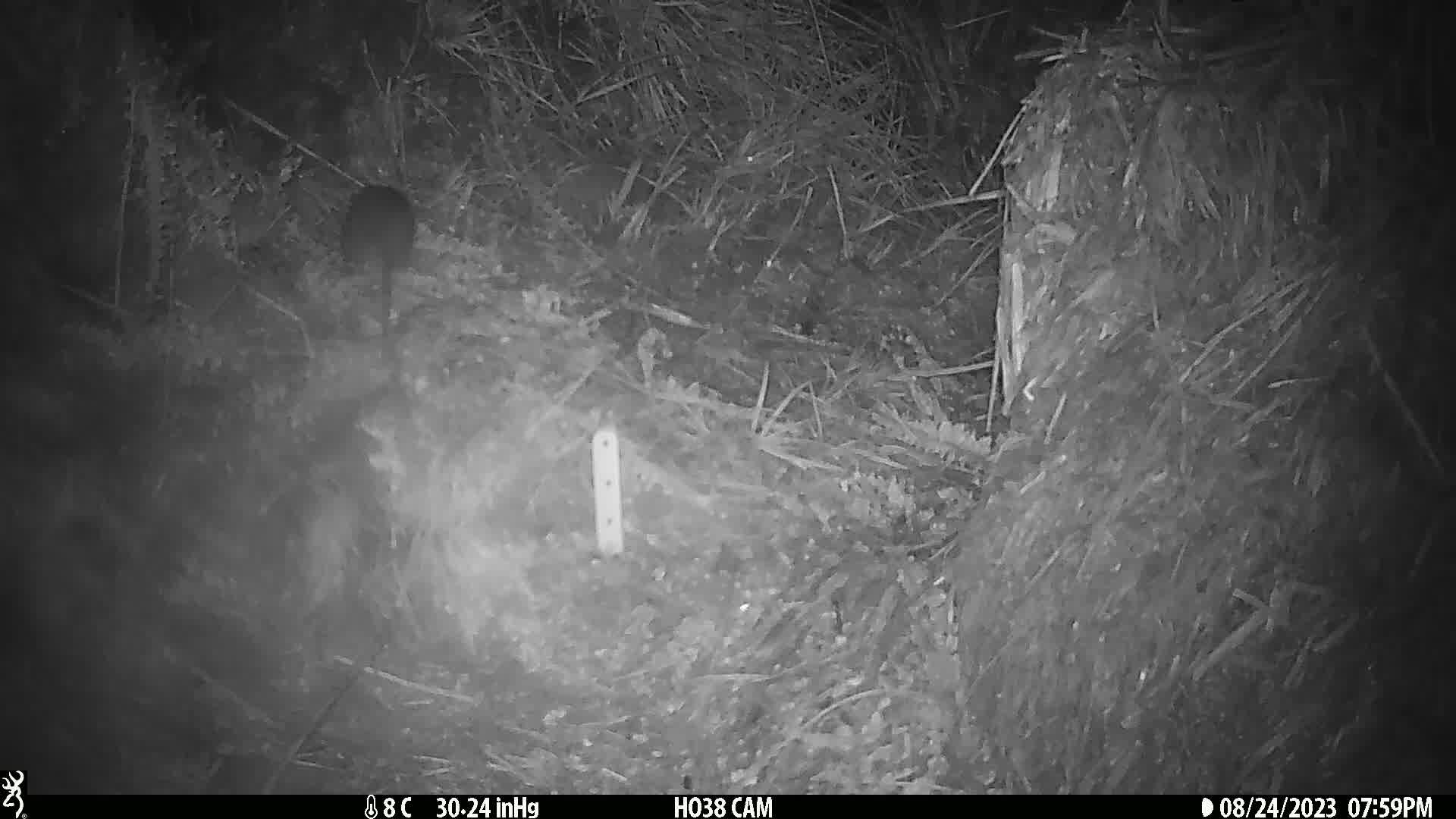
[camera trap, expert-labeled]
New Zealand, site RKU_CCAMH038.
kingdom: Animalia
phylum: Chordata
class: Mammalia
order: Rodentia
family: Muridae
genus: Rattus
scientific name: Rattus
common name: rat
Rat (Rattus).